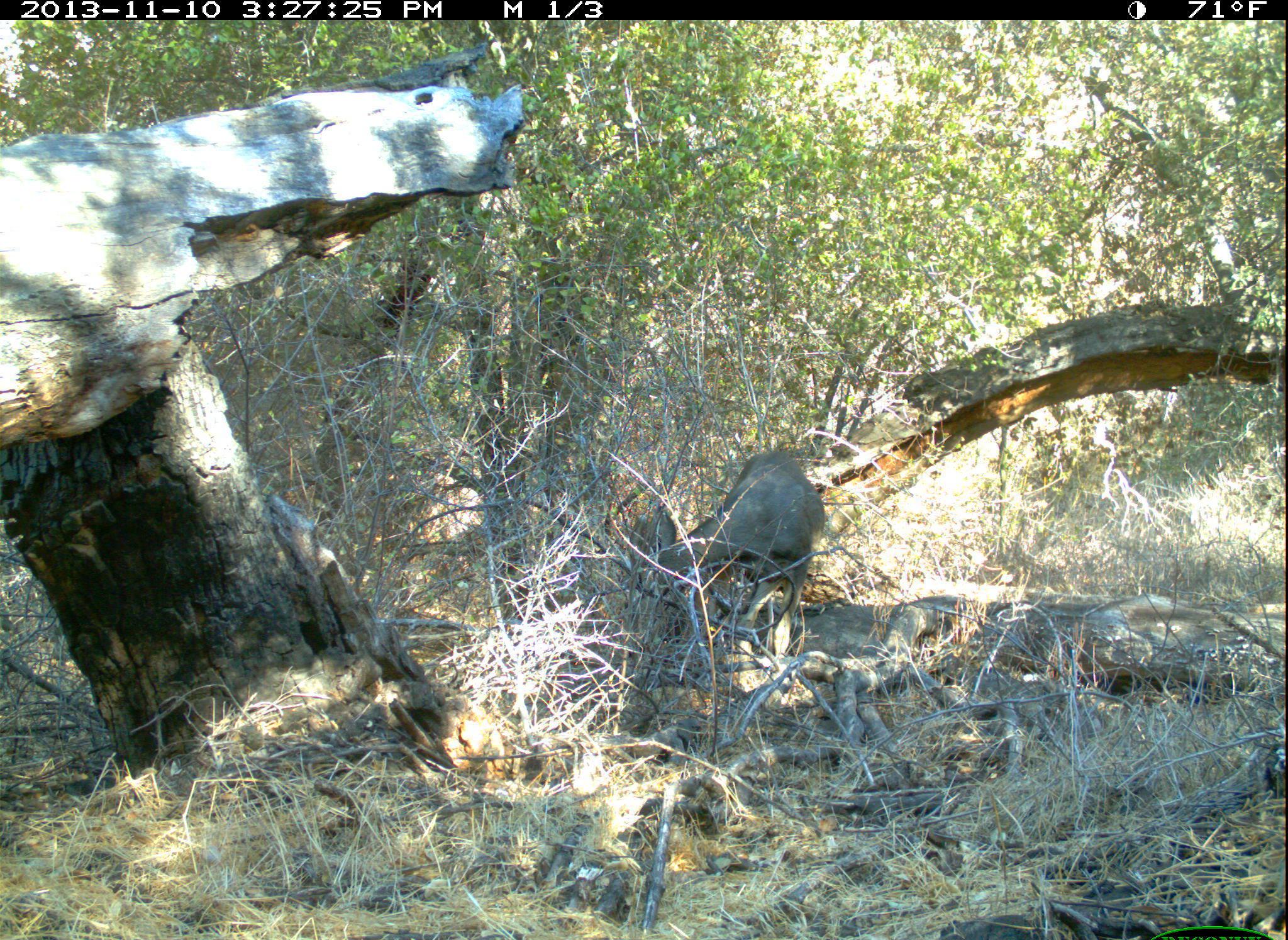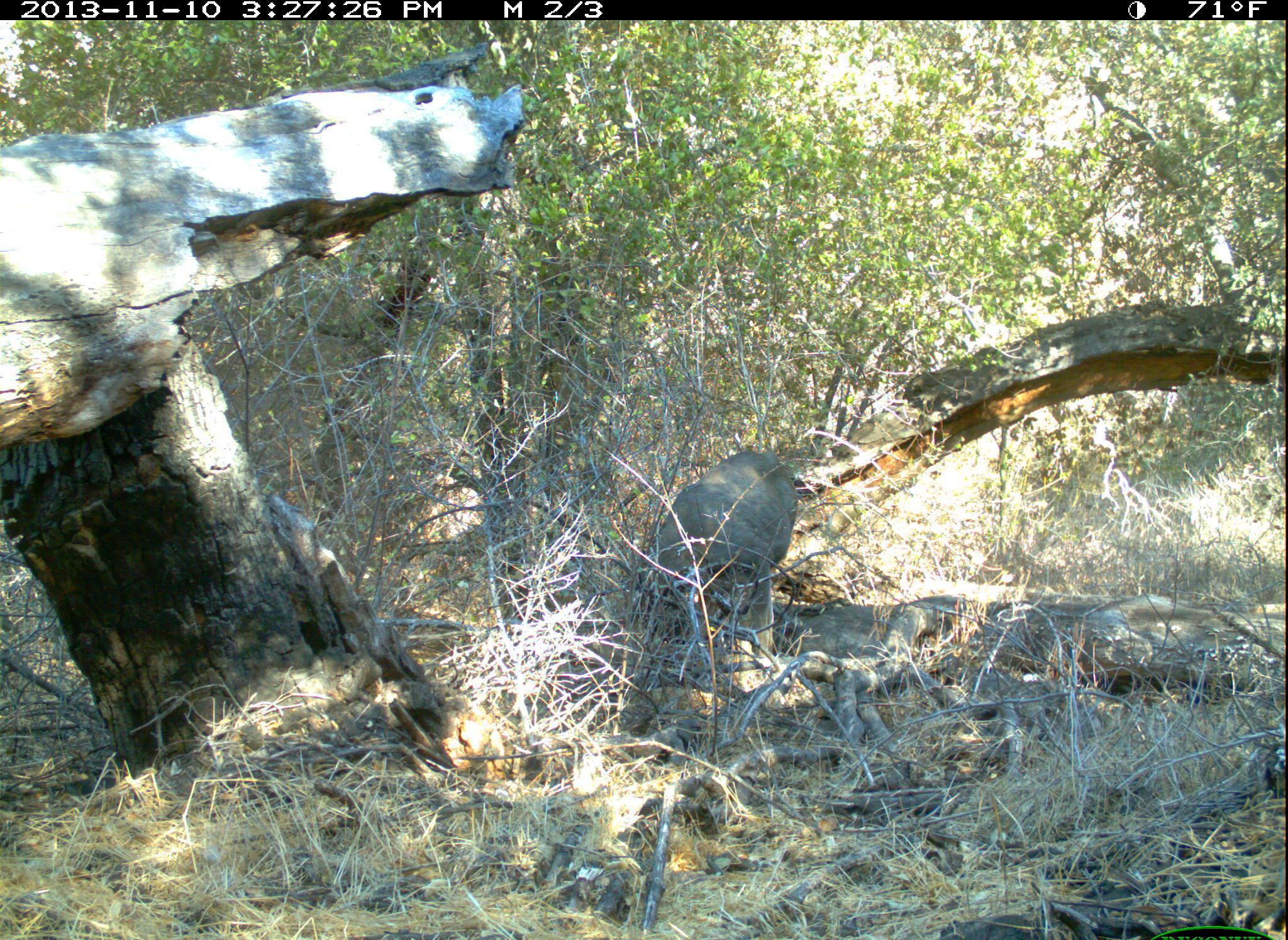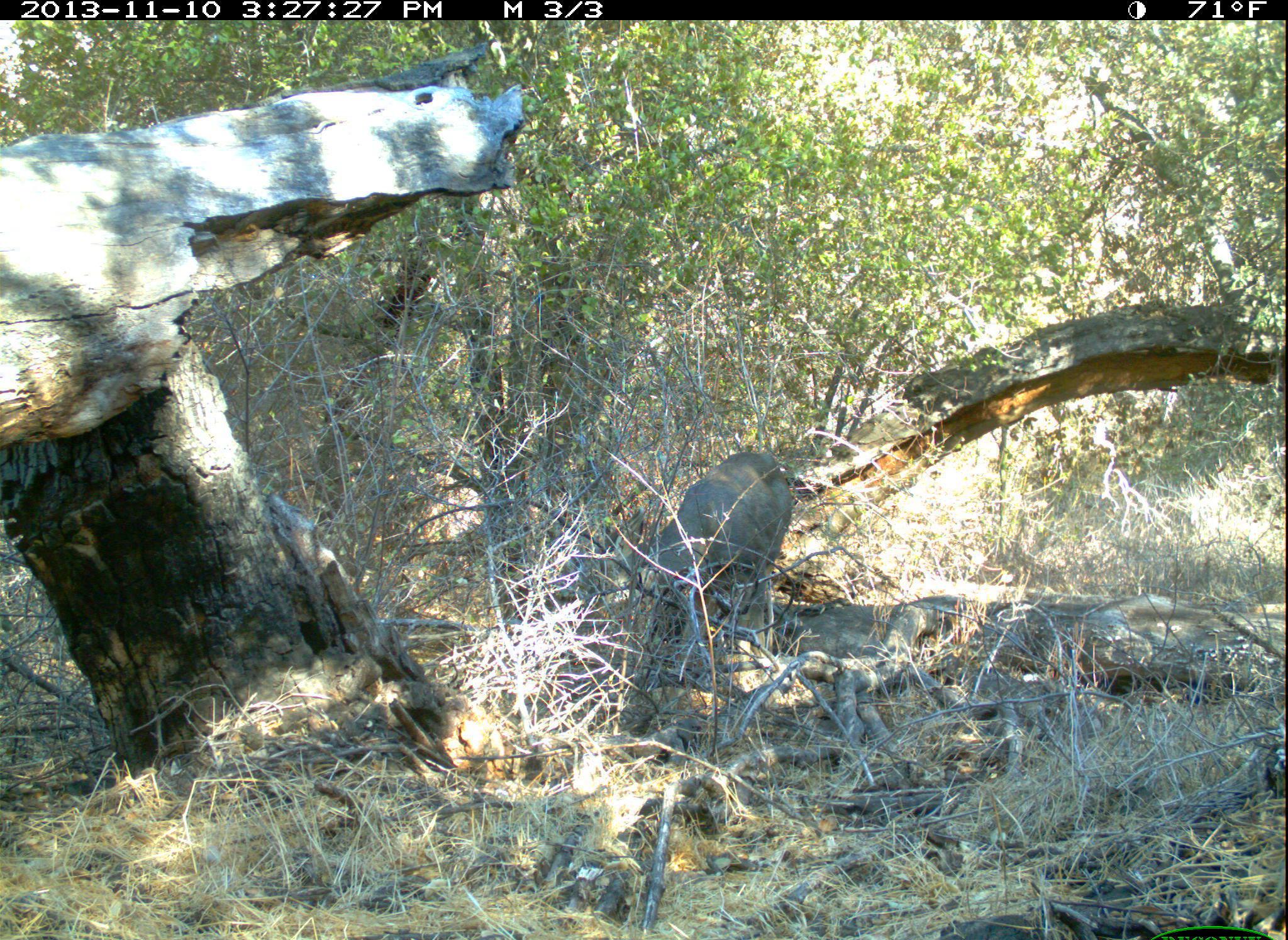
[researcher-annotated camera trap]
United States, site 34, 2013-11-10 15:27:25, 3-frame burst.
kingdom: Animalia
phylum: Chordata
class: Mammalia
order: Artiodactyla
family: Cervidae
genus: Odocoileus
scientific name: Odocoileus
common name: deer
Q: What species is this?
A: Deer (Odocoileus).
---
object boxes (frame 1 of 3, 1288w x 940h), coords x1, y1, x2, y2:
deer: 626, 449, 826, 665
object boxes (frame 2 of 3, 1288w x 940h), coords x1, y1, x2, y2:
deer: 647, 449, 799, 671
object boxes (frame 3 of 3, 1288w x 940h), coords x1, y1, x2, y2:
deer: 596, 450, 796, 637